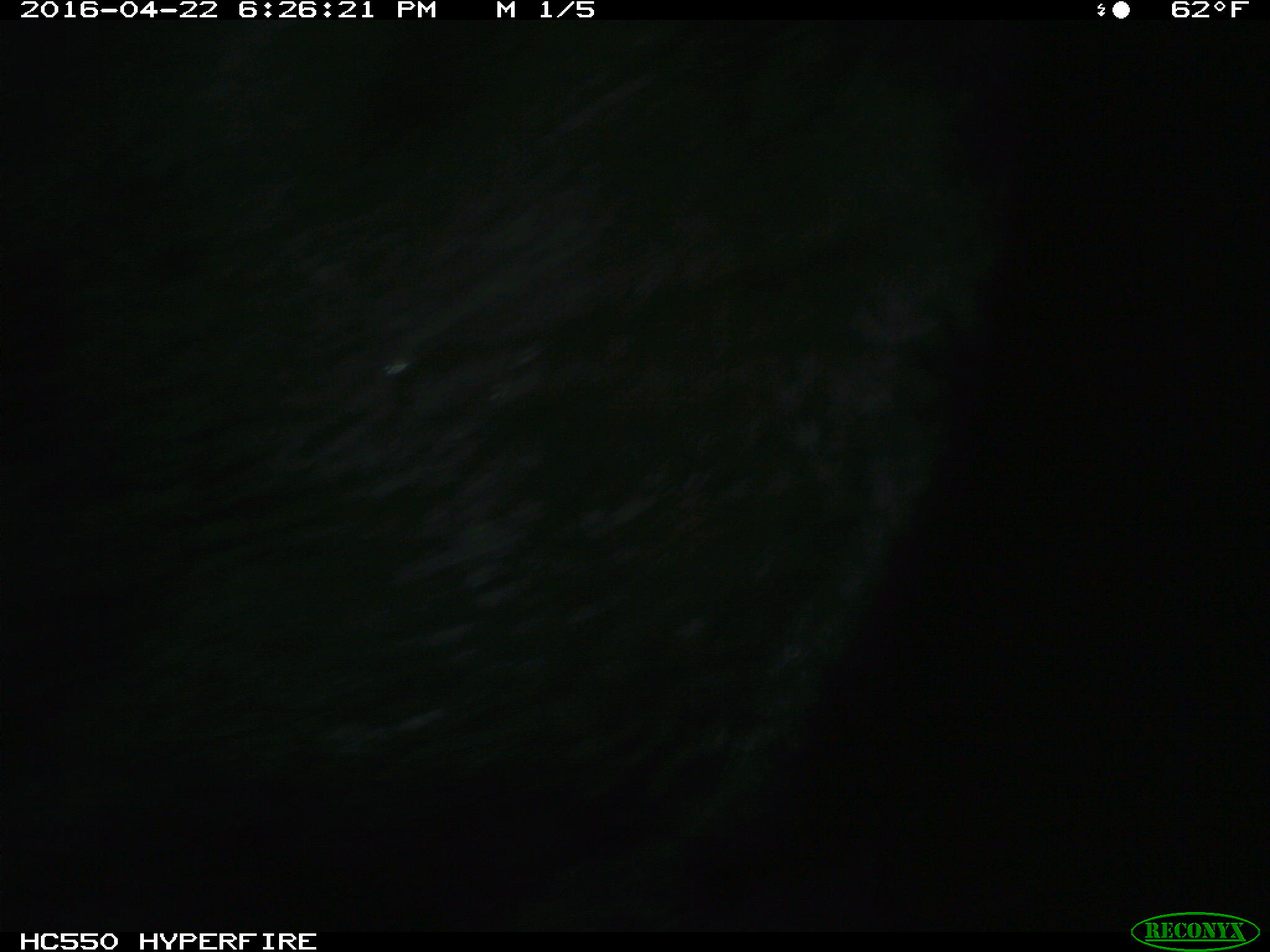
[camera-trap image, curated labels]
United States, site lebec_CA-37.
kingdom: Animalia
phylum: Chordata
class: Mammalia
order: Artiodactyla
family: Bovidae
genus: Bos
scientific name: Bos taurus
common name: domestic cow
Bos taurus (domestic cow).